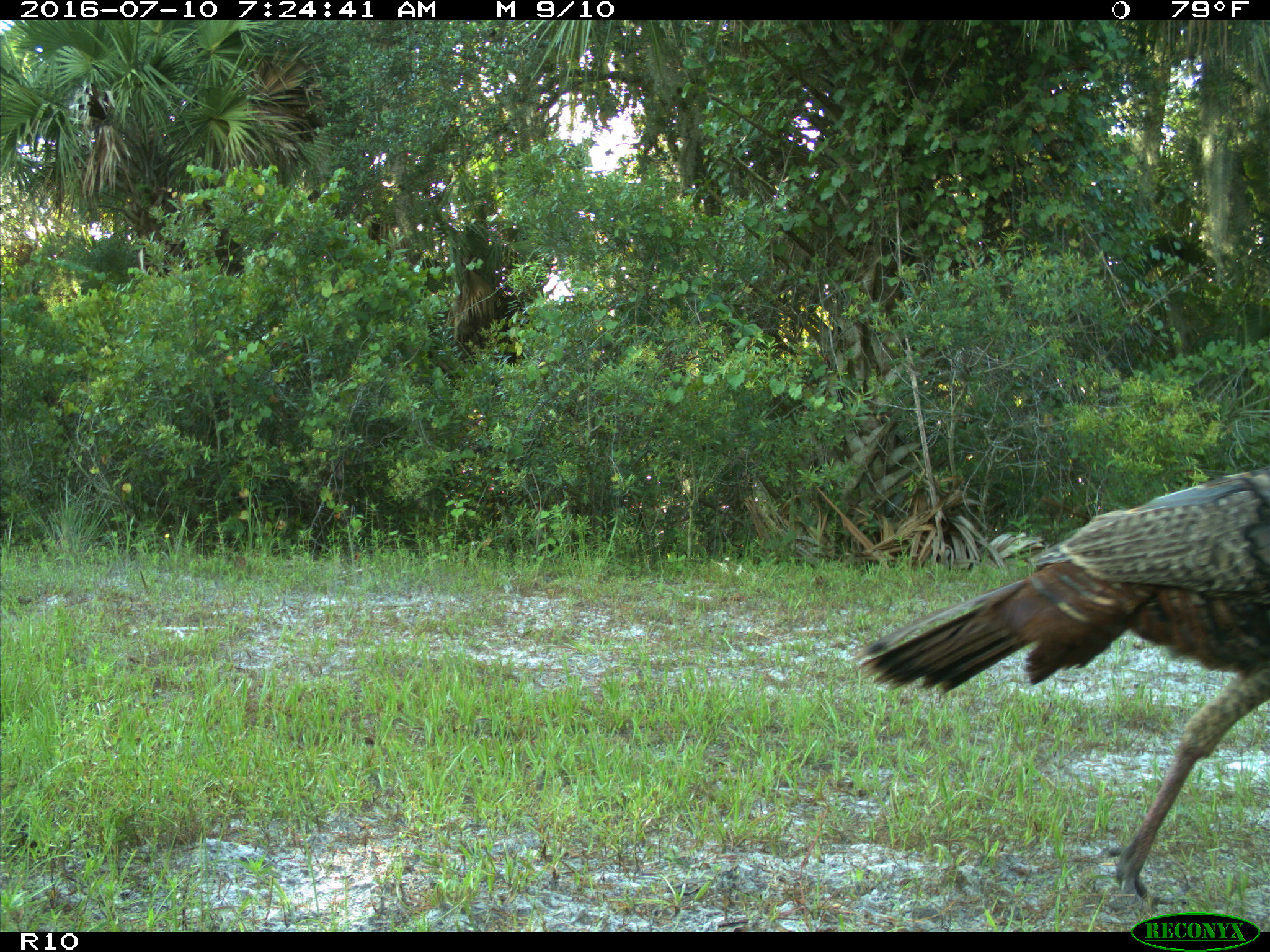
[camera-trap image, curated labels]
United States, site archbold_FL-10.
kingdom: Animalia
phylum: Chordata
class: Aves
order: Galliformes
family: Phasianidae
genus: Meleagris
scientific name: Meleagris gallopavo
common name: wild turkey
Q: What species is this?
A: Meleagris gallopavo (wild turkey).